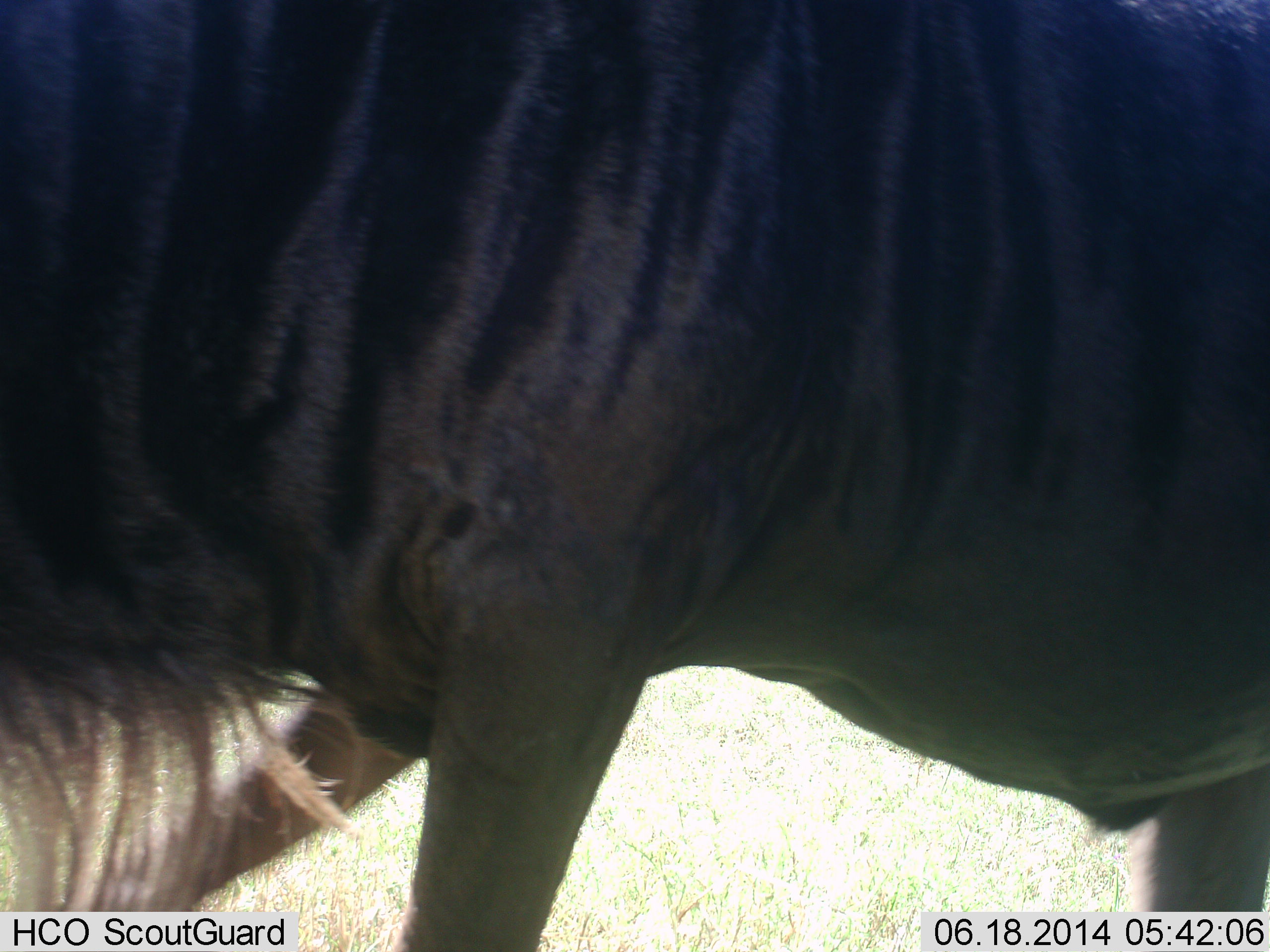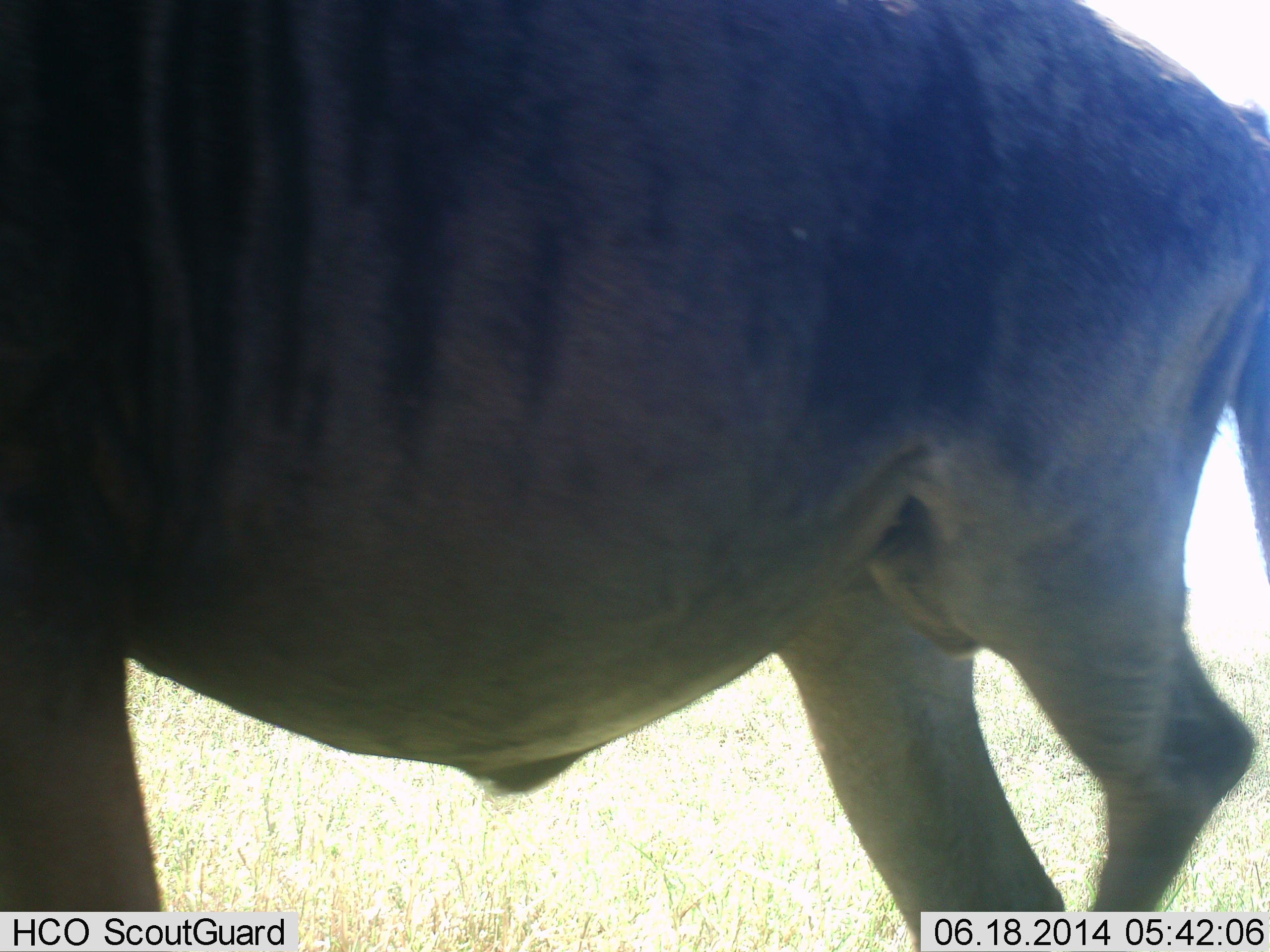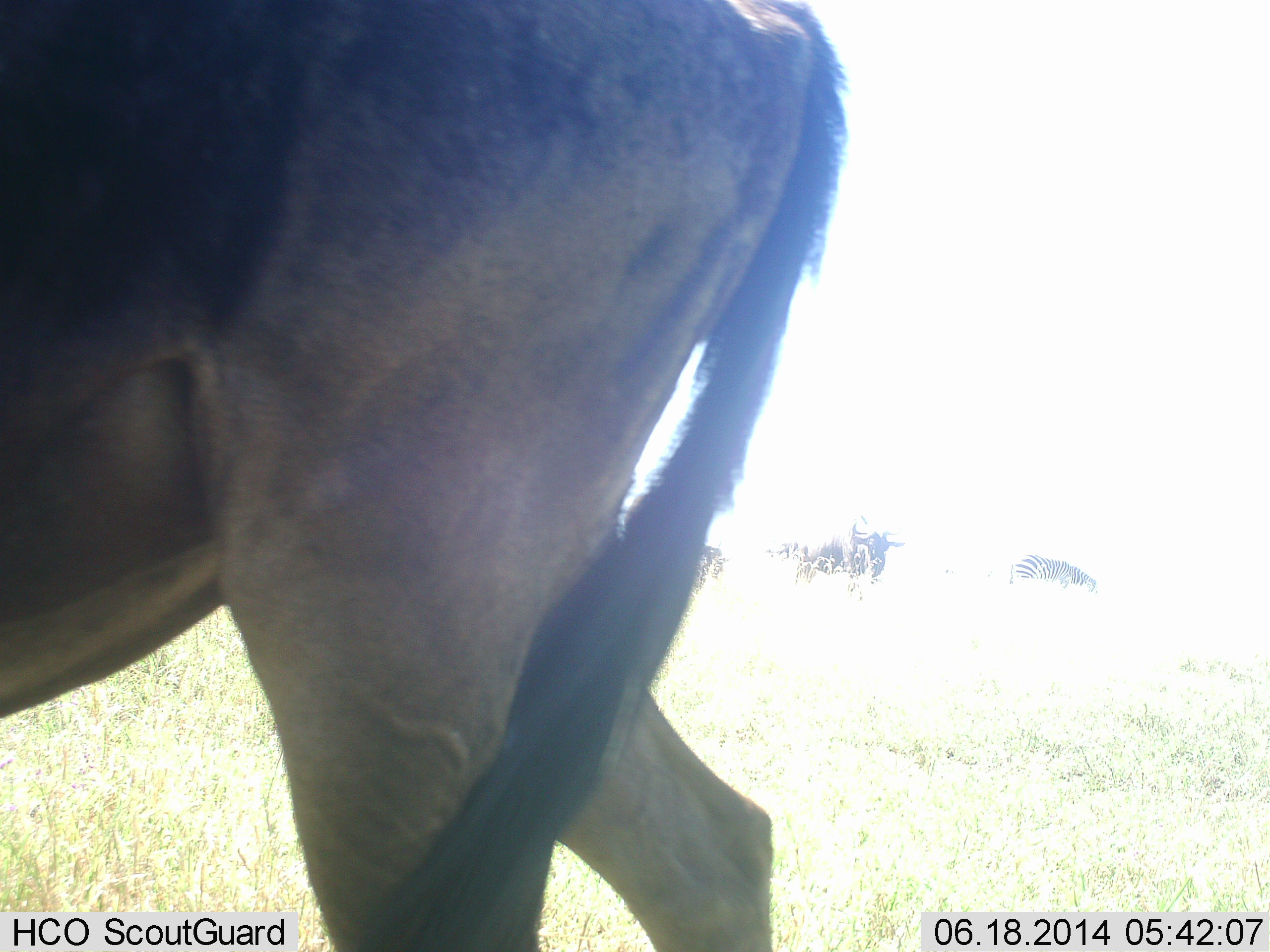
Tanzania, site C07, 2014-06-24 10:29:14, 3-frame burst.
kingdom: Animalia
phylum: Chordata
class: Mammalia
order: Artiodactyla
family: Bovidae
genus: Connochaetes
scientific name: Connochaetes taurinus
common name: blue wildebeest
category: wildebeest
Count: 1.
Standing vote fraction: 20%.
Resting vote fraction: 0%.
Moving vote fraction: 80%.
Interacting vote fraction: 0%.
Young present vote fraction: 0%.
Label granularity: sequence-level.